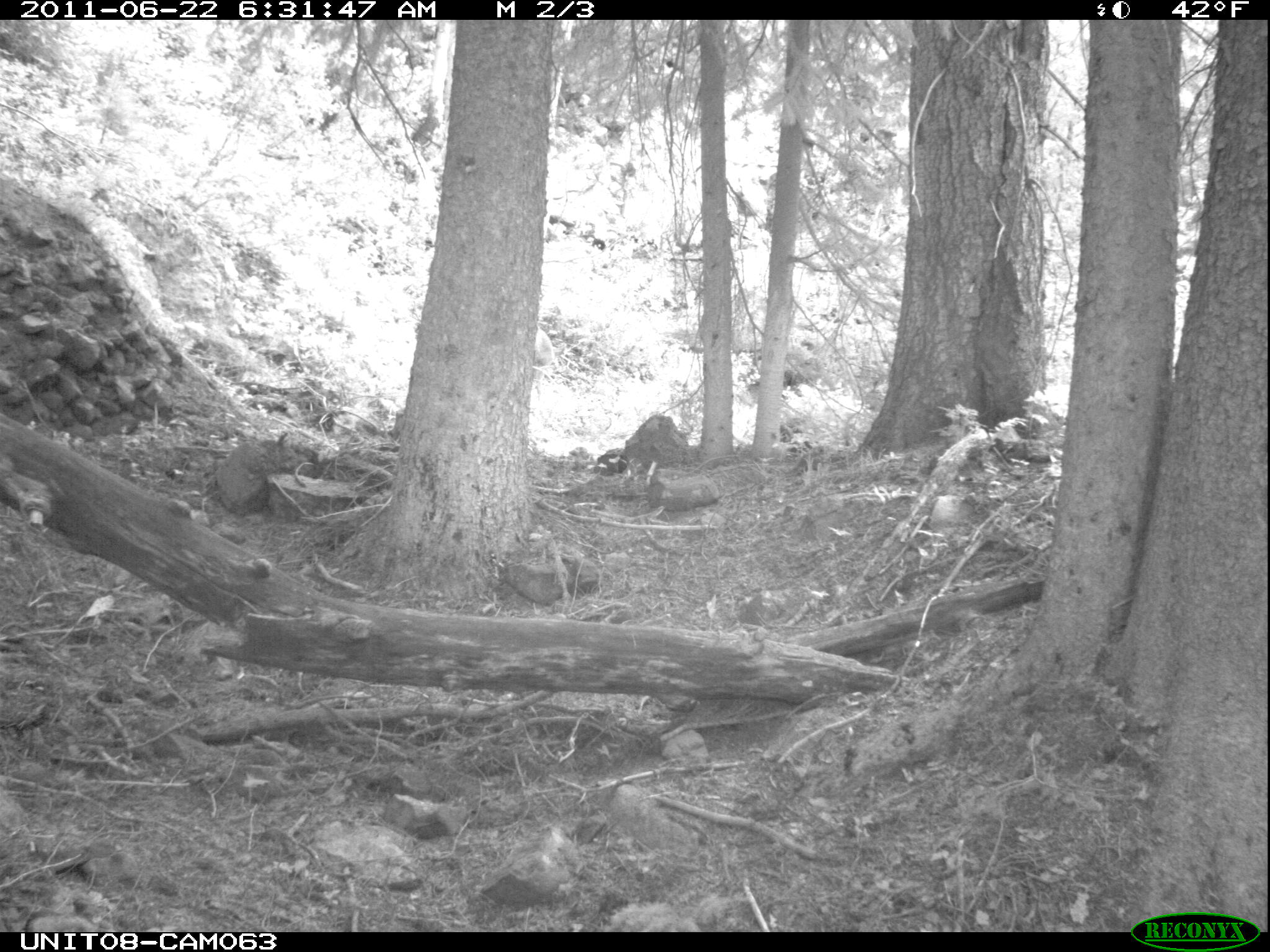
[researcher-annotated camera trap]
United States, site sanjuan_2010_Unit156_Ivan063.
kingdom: Animalia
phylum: Chordata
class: Mammalia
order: Artiodactyla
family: Cervidae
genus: Odocoileus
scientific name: Odocoileus hemionus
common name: mule deer